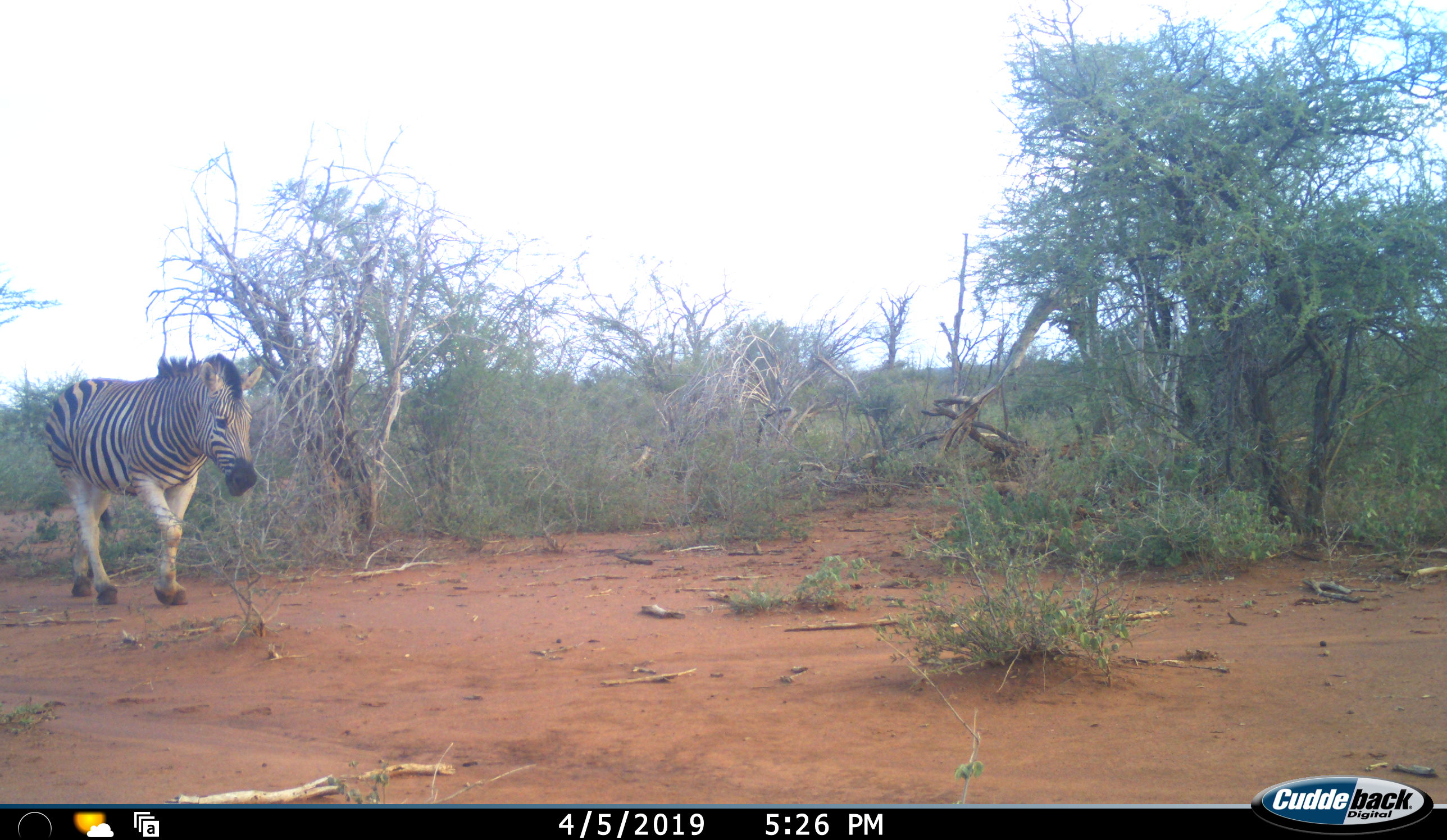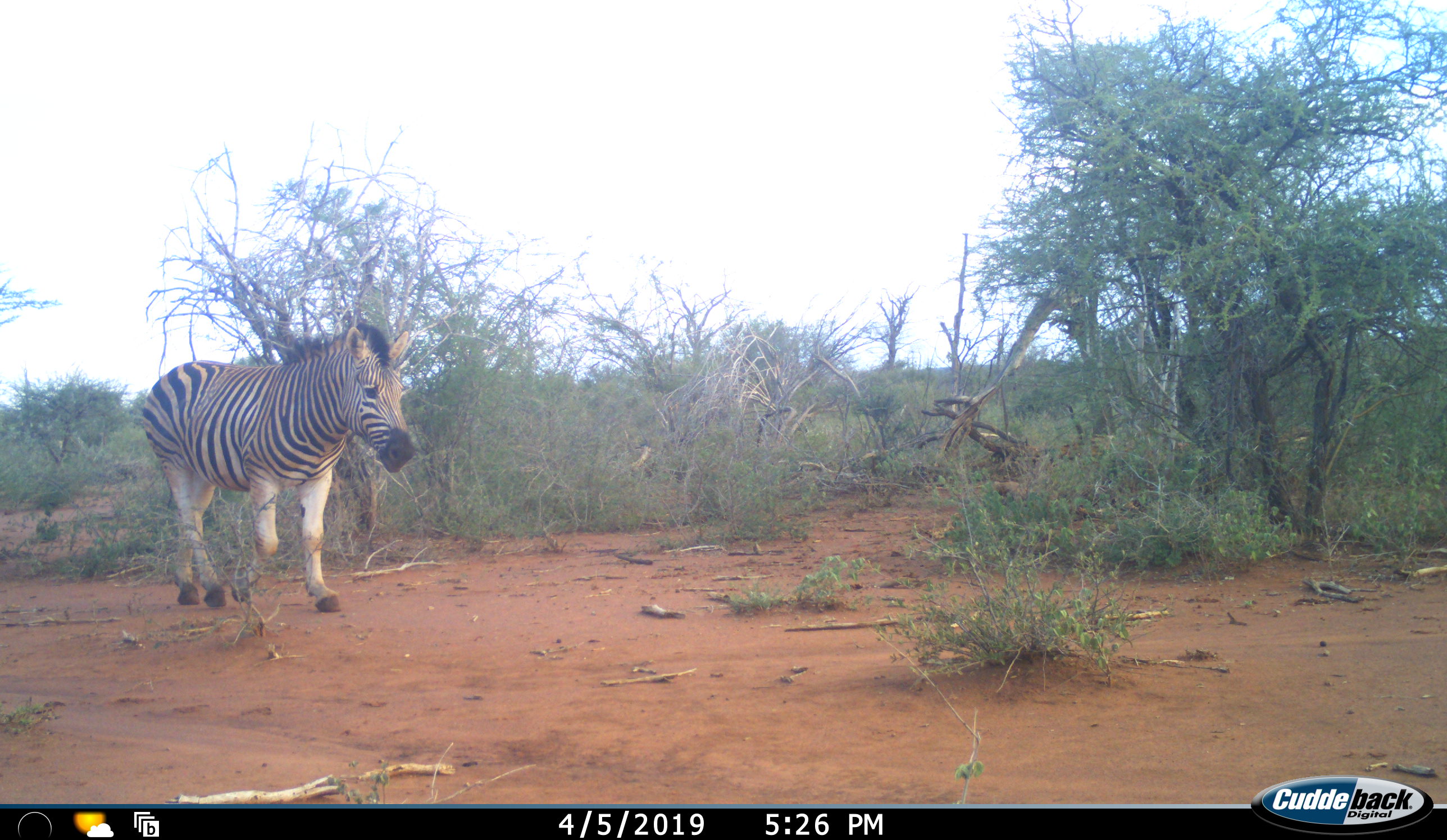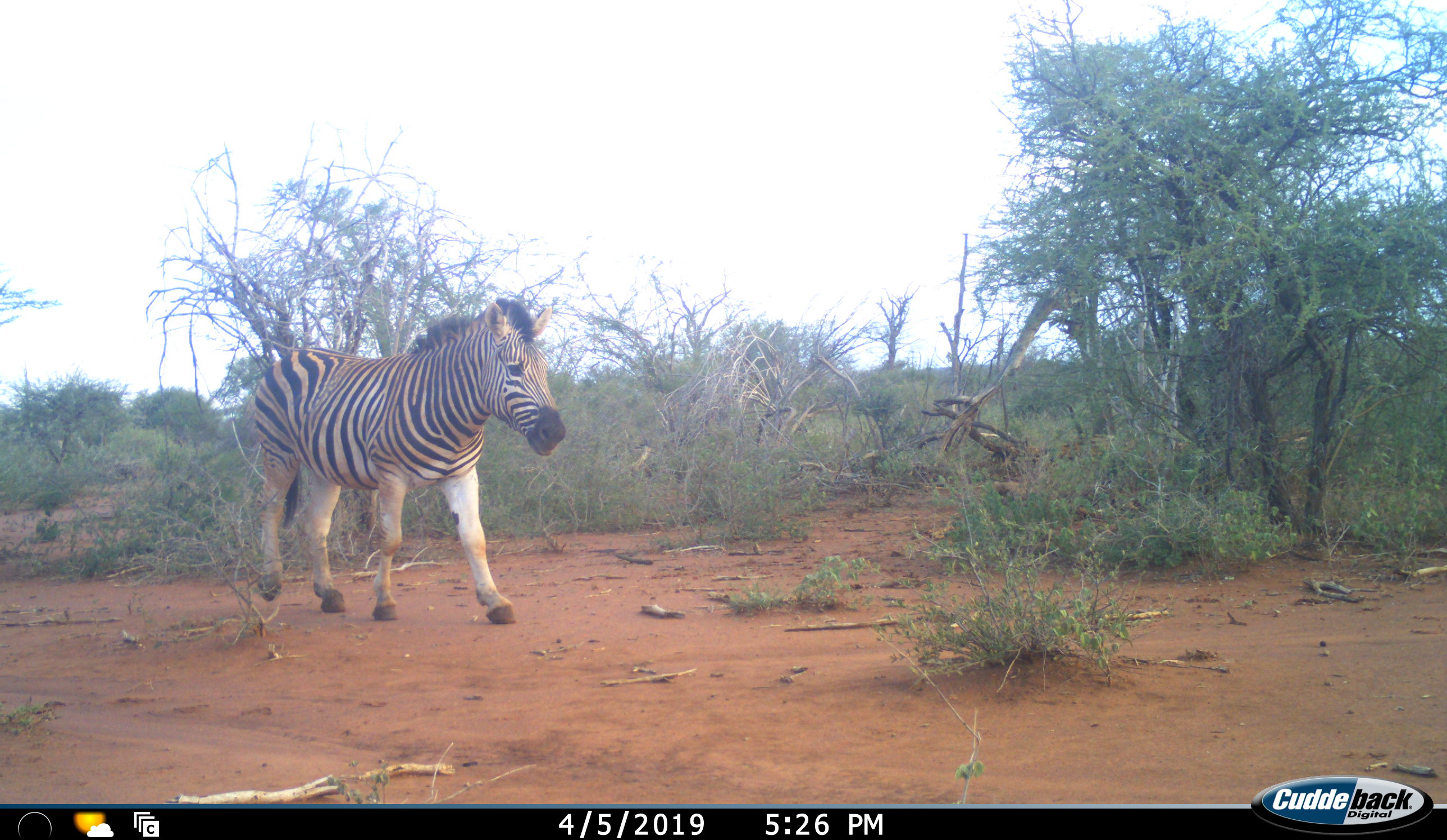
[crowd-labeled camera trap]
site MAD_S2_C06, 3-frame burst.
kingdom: Animalia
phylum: Chordata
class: Mammalia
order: Perissodactyla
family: Equidae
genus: Equus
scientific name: Equus quagga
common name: plains zebra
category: zebraplains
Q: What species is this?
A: Zebraplains (plains zebra) (Equus quagga).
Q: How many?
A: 1.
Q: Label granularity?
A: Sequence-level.